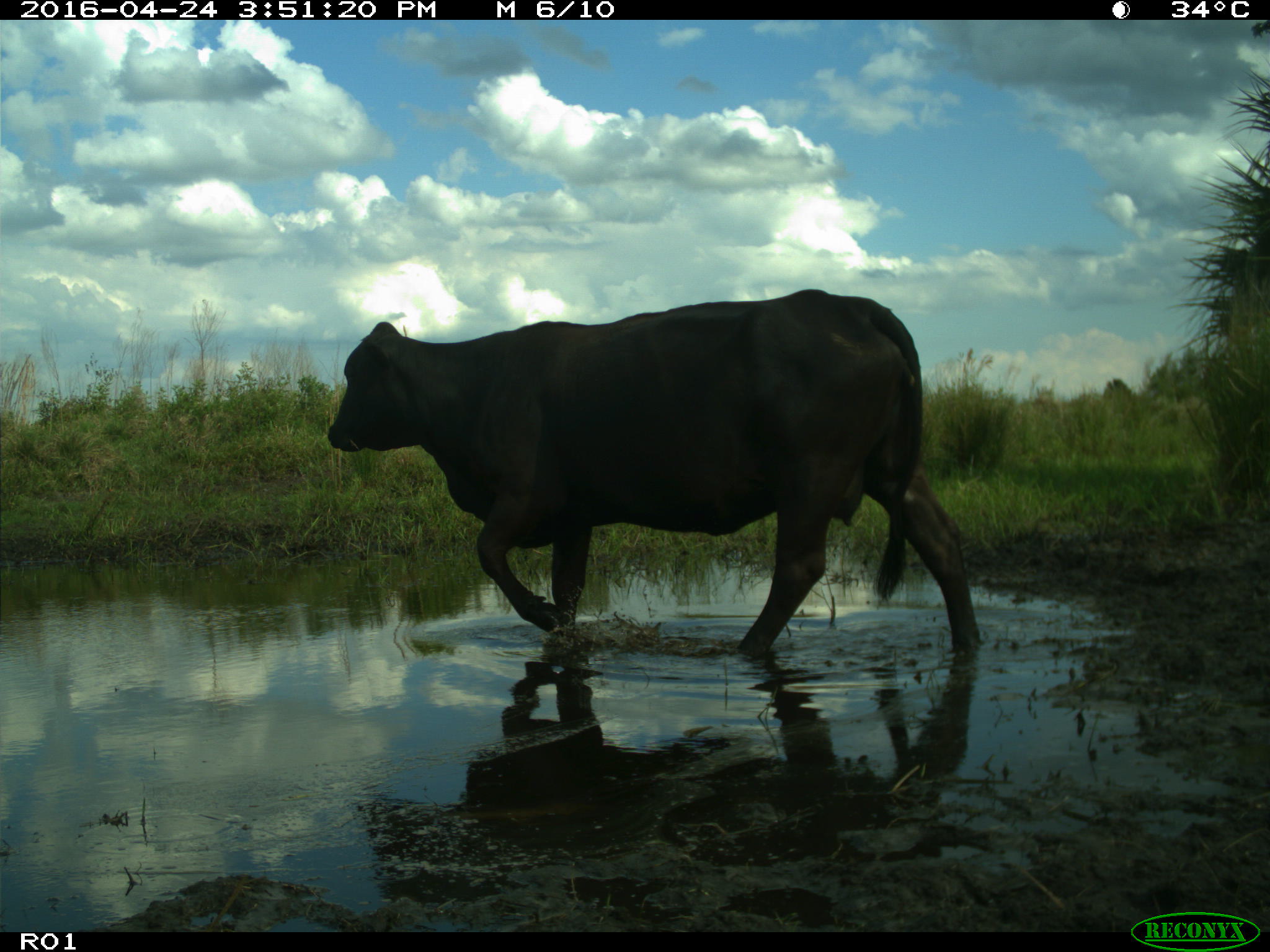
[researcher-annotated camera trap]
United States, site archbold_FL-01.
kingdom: Animalia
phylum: Chordata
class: Mammalia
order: Artiodactyla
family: Bovidae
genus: Bos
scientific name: Bos taurus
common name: domestic cow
Bos taurus (domestic cow).